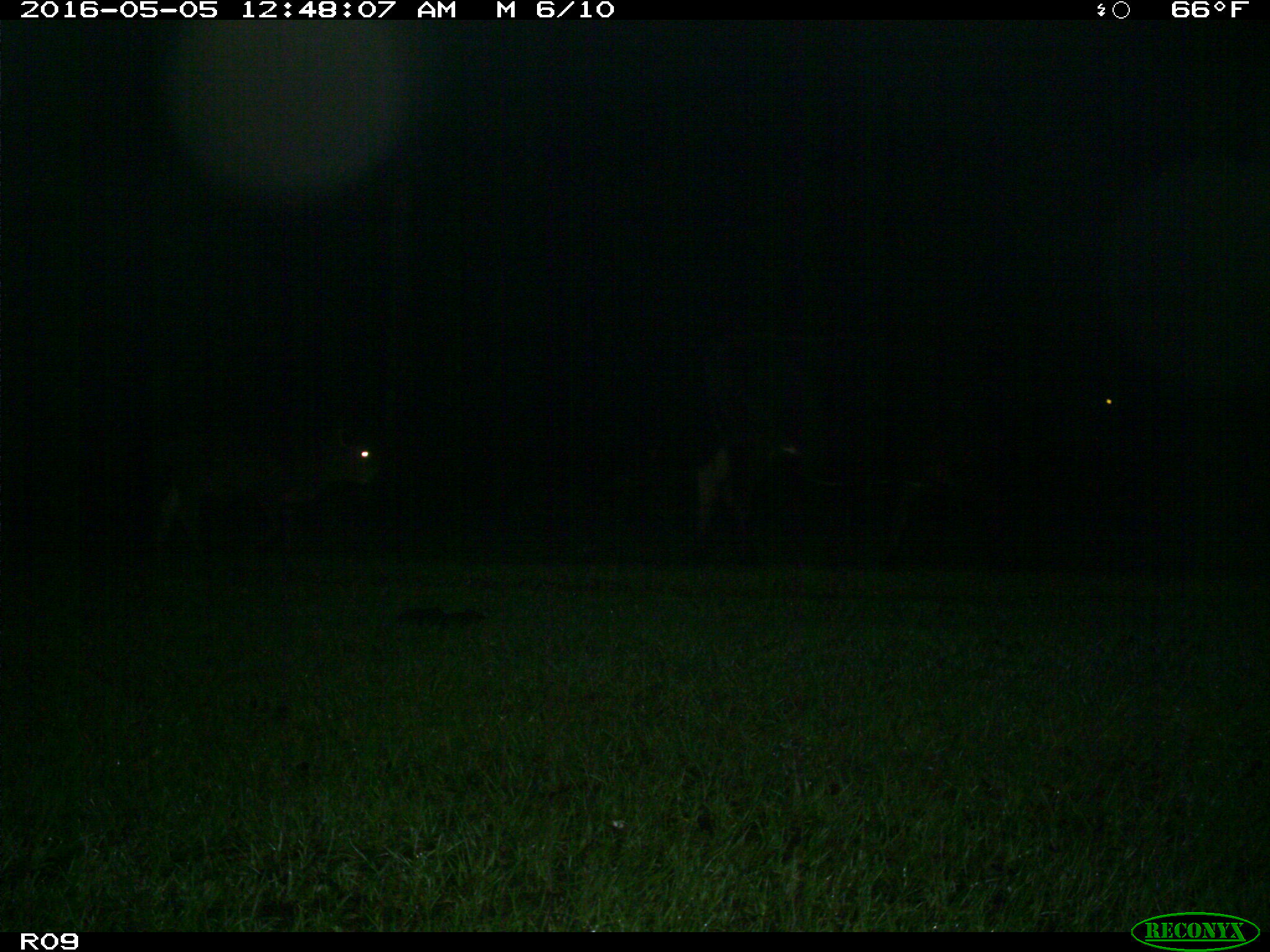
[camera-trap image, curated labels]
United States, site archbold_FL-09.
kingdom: Animalia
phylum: Chordata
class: Mammalia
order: Artiodactyla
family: Bovidae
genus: Bos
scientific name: Bos taurus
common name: domestic cow